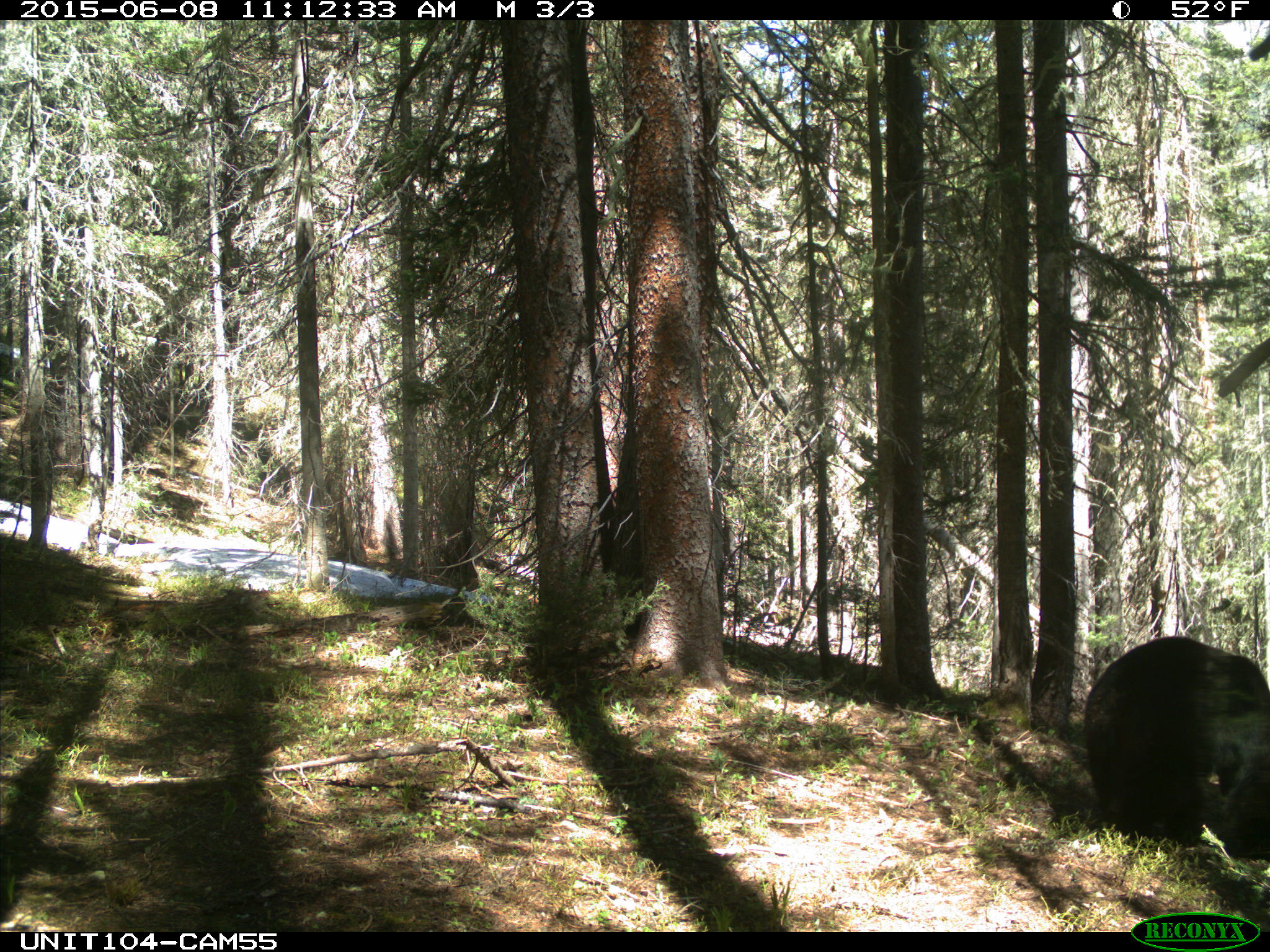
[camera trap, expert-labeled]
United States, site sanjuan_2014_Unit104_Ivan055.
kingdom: Animalia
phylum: Chordata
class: Mammalia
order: Carnivora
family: Ursidae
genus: Ursus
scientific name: Ursus americanus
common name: american black bear